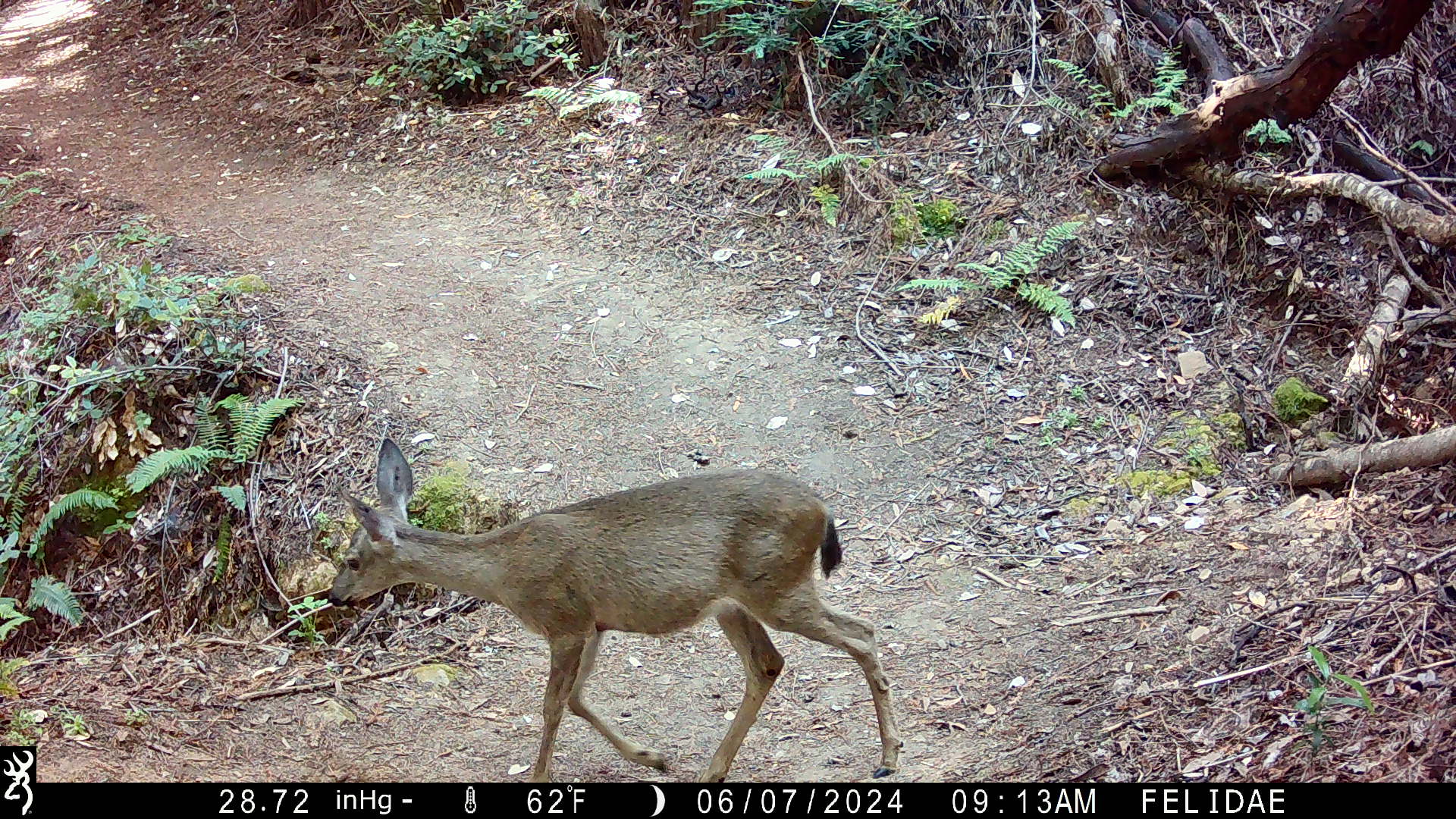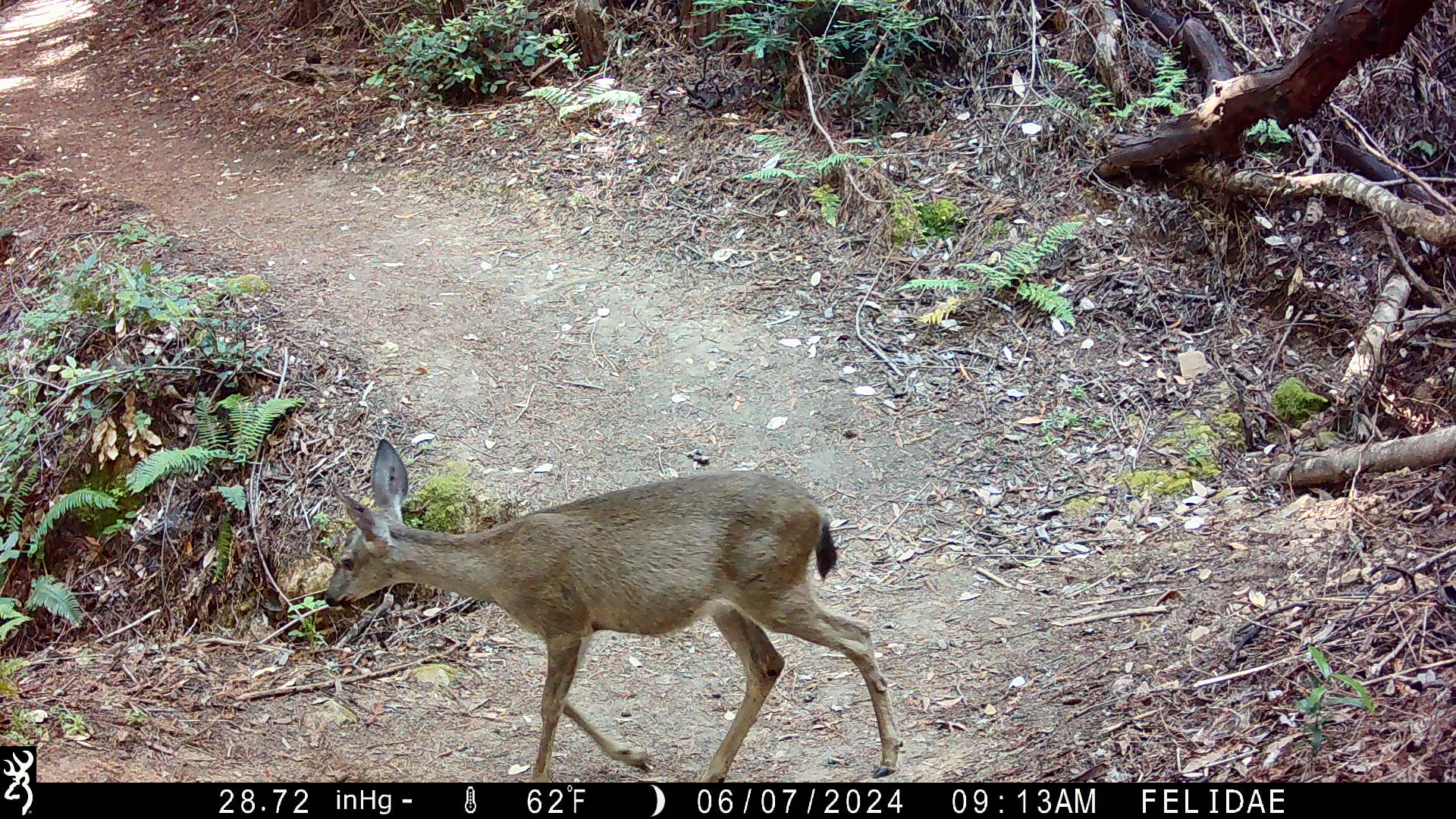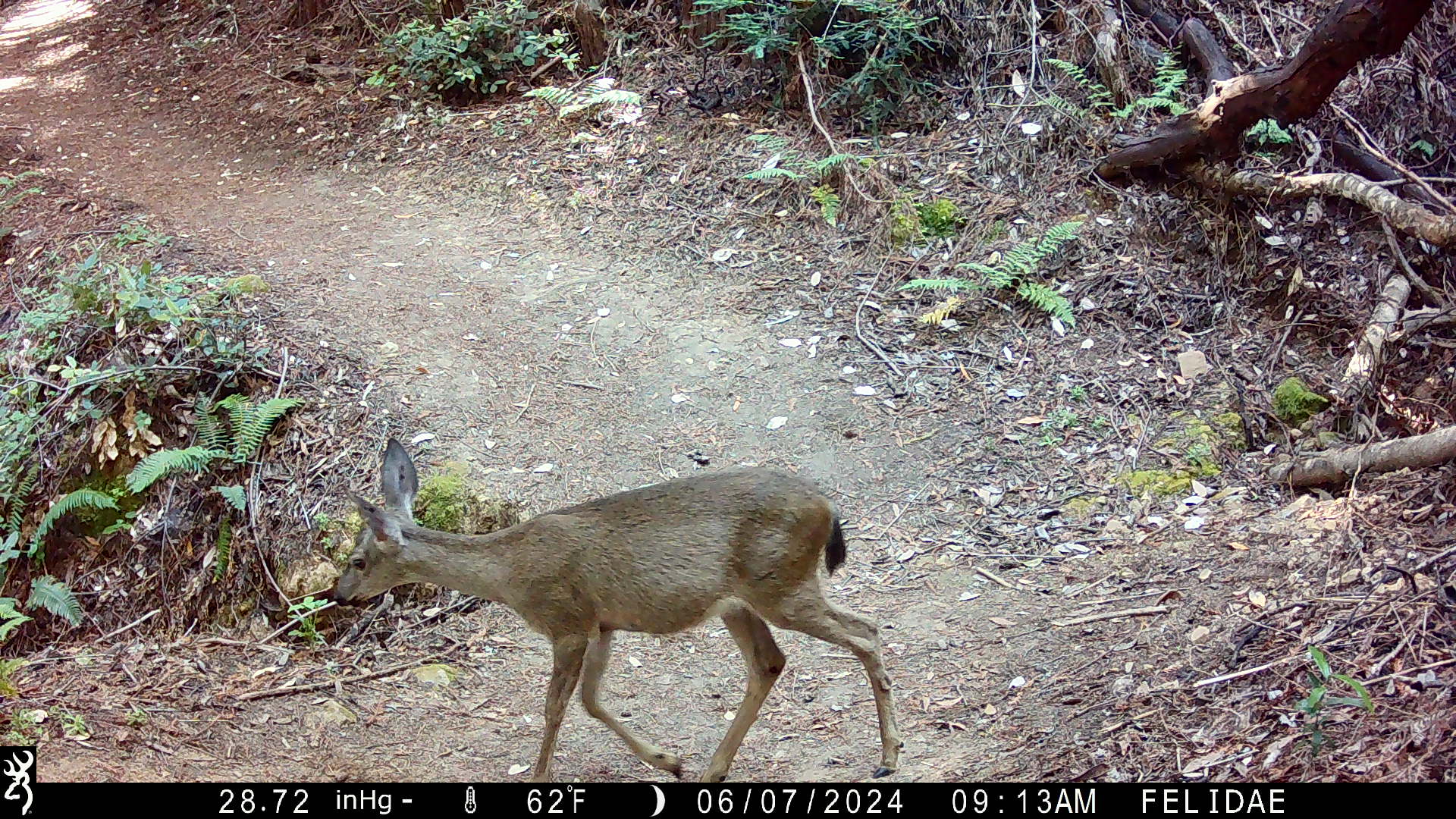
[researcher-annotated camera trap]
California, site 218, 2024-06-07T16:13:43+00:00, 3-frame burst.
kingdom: Animalia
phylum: Chordata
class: Mammalia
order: Artiodactyla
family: Cervidae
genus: Odocoileus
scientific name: Odocoileus hemionus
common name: mule deer